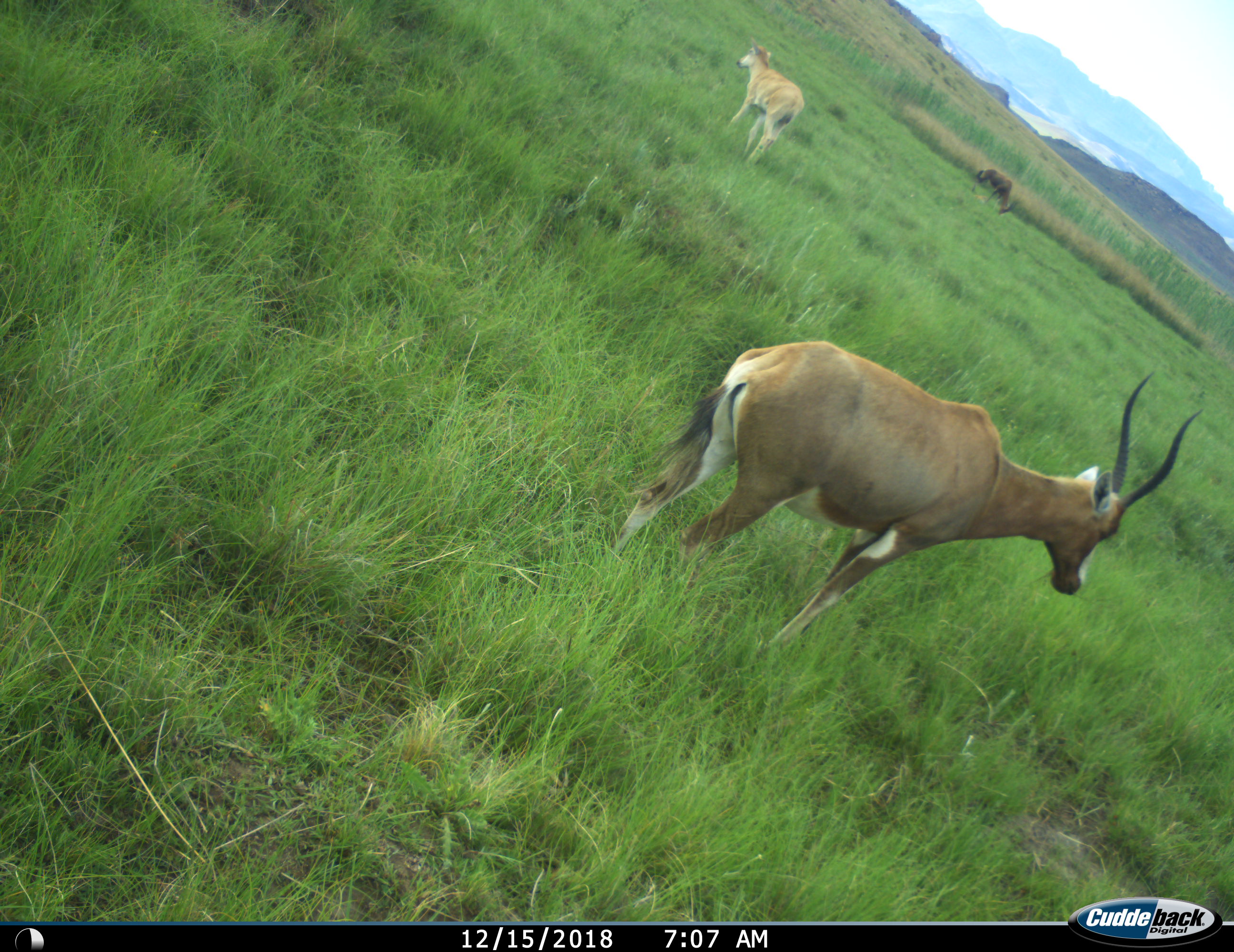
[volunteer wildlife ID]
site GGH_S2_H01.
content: unidentified animal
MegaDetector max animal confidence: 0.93